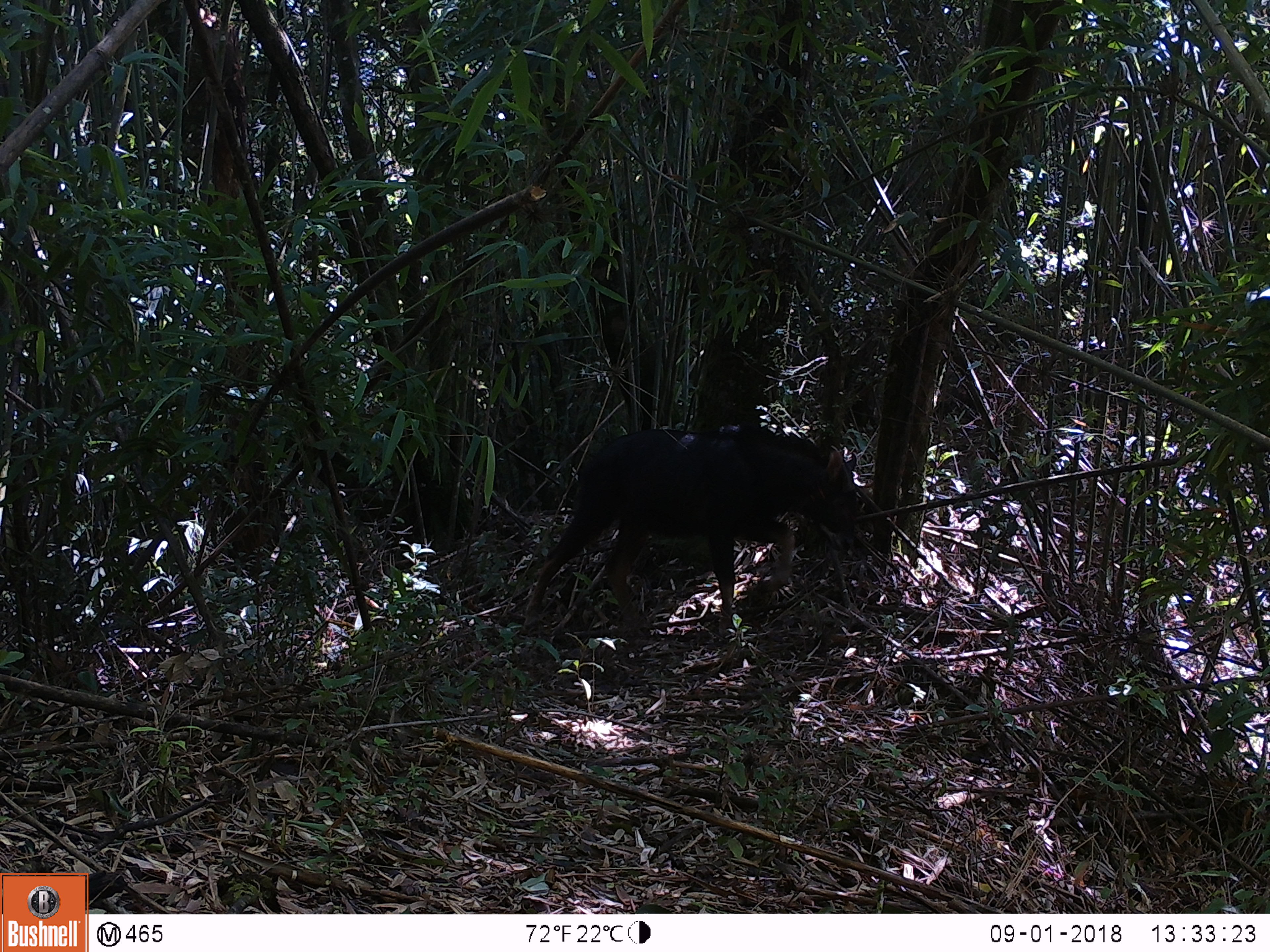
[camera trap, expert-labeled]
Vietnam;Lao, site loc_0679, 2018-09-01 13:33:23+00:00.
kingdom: Animalia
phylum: Chordata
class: Mammalia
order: Artiodactyla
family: Bovidae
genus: Capricornis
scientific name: Capricornis sumatraensis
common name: chinese serow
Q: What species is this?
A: Chinese serow (Capricornis sumatraensis).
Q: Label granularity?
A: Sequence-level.